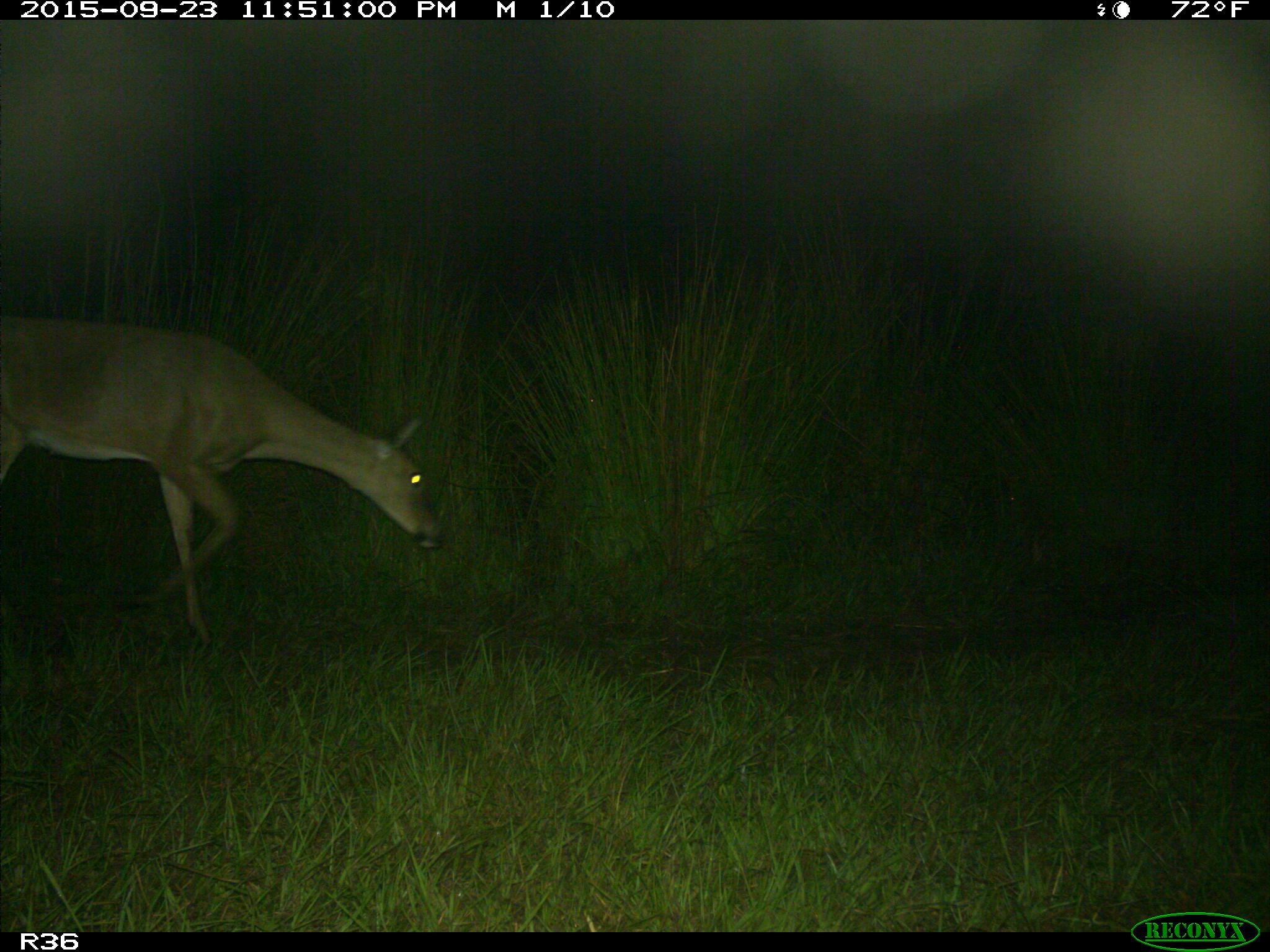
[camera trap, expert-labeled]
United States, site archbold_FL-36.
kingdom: Animalia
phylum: Chordata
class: Mammalia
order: Artiodactyla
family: Cervidae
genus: Odocoileus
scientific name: Odocoileus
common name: deer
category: unidentified deer